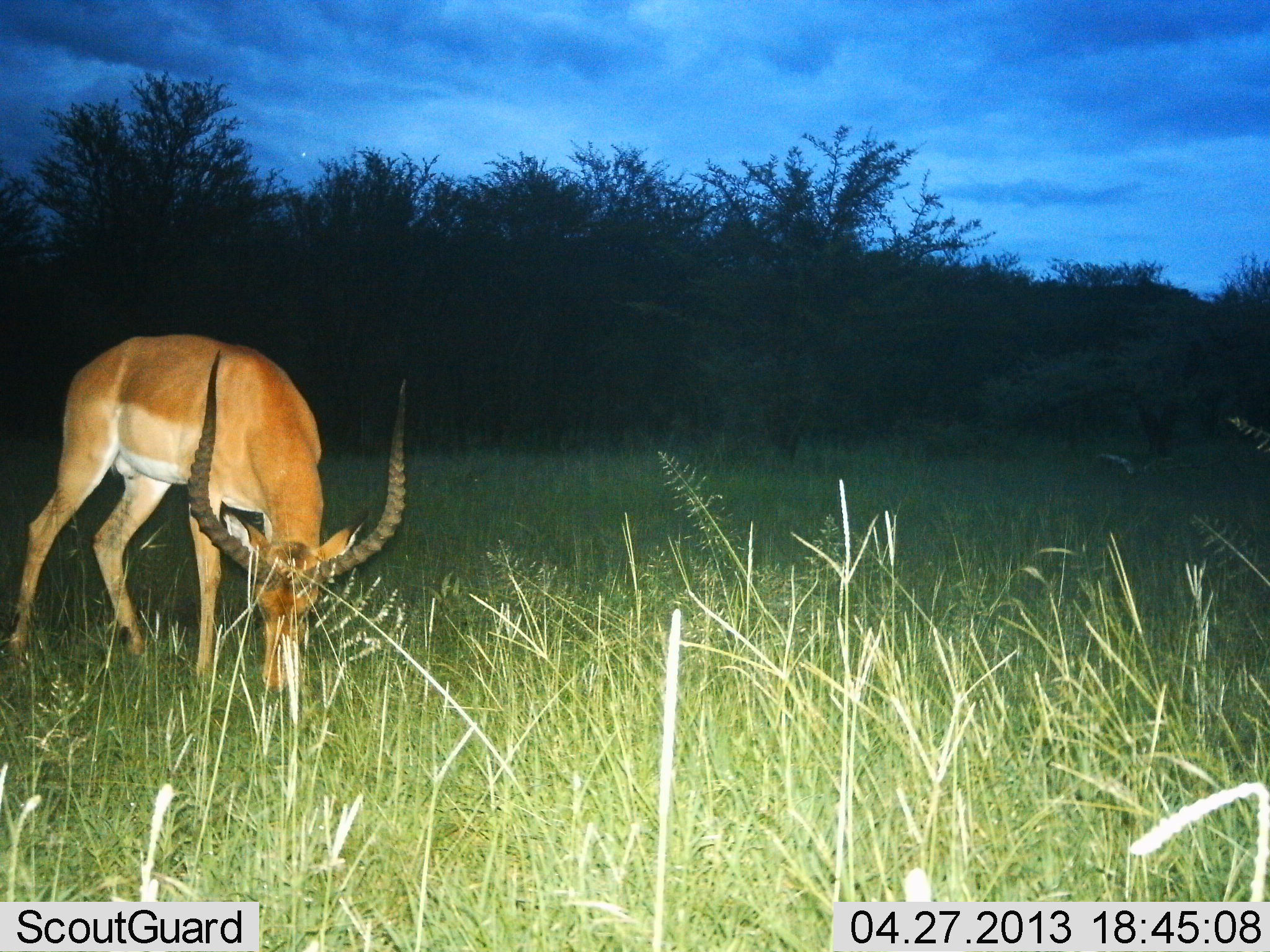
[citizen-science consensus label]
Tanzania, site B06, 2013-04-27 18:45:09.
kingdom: Animalia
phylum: Chordata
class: Mammalia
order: Artiodactyla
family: Bovidae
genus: Aepyceros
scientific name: Aepyceros melampus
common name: impala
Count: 1.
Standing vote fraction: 6%.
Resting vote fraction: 0%.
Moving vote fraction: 0%.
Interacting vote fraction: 0%.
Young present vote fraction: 0%.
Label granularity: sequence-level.